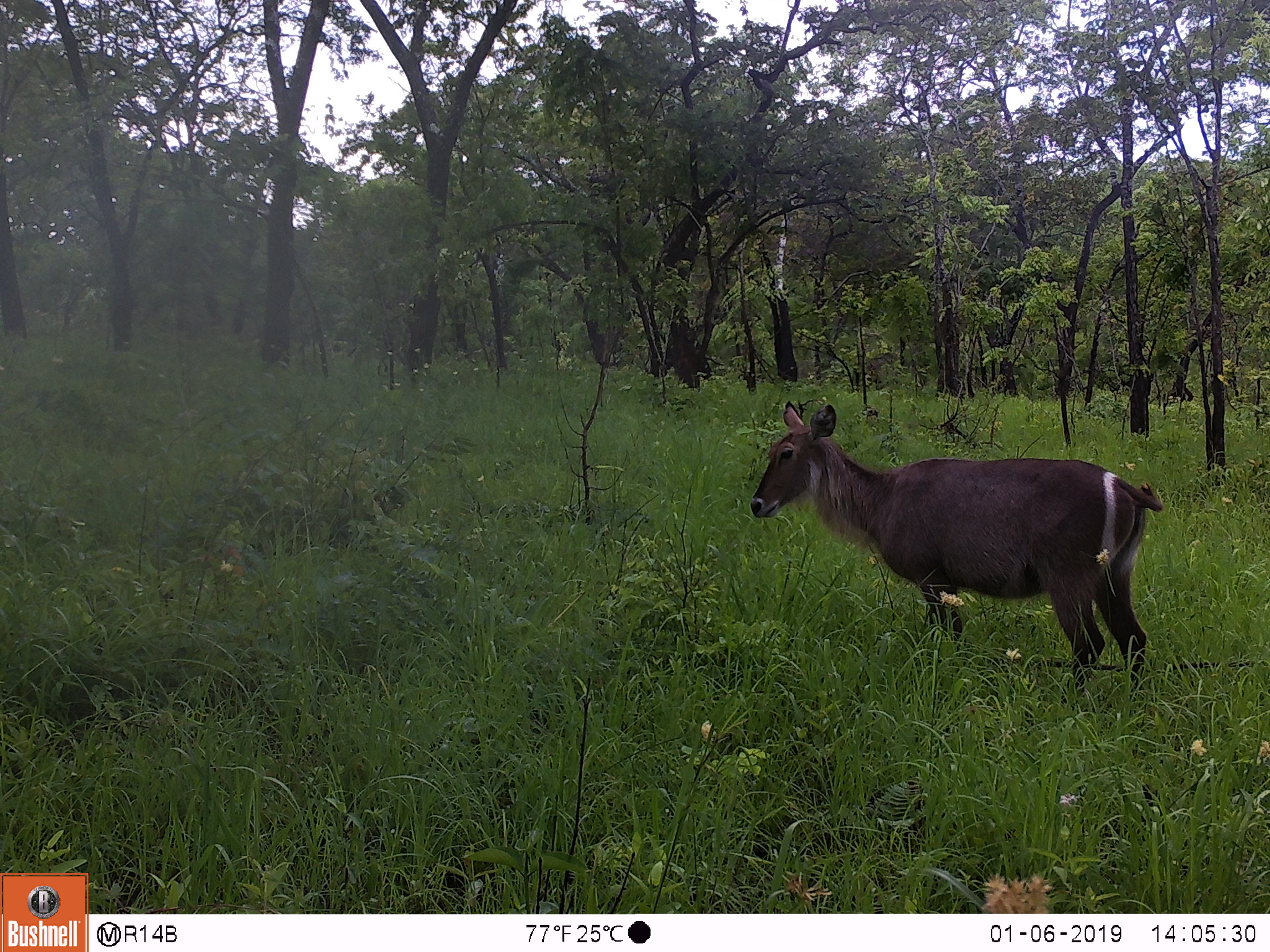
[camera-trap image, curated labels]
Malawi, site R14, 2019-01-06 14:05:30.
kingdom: Animalia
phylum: Chordata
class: Mammalia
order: Artiodactyla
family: Bovidae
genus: Kobus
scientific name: Kobus ellipsiprymnus ellipsiprymnus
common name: common waterbuck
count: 1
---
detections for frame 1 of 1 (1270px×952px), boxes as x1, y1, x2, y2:
common waterbuck: 744, 395, 1162, 703